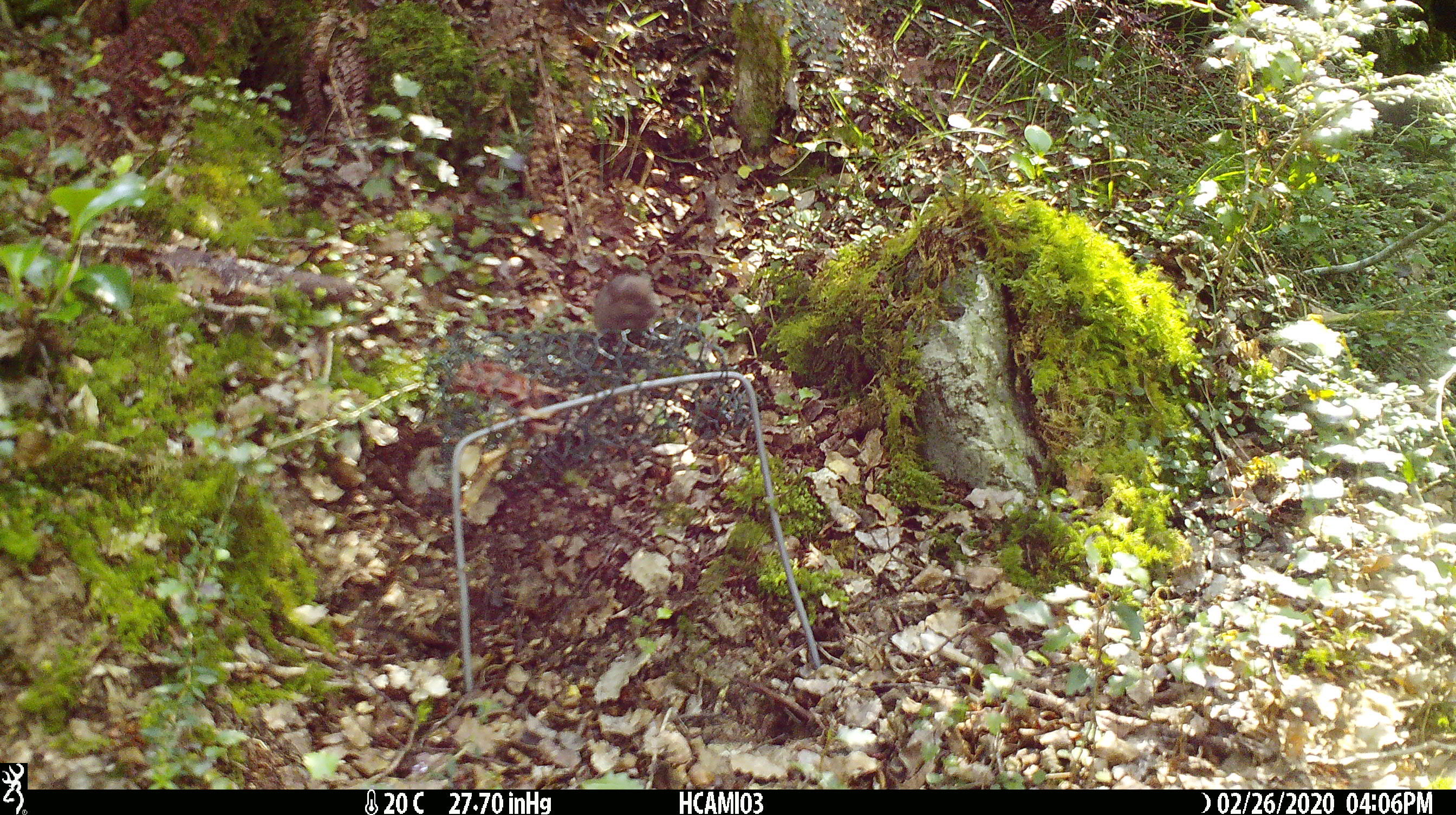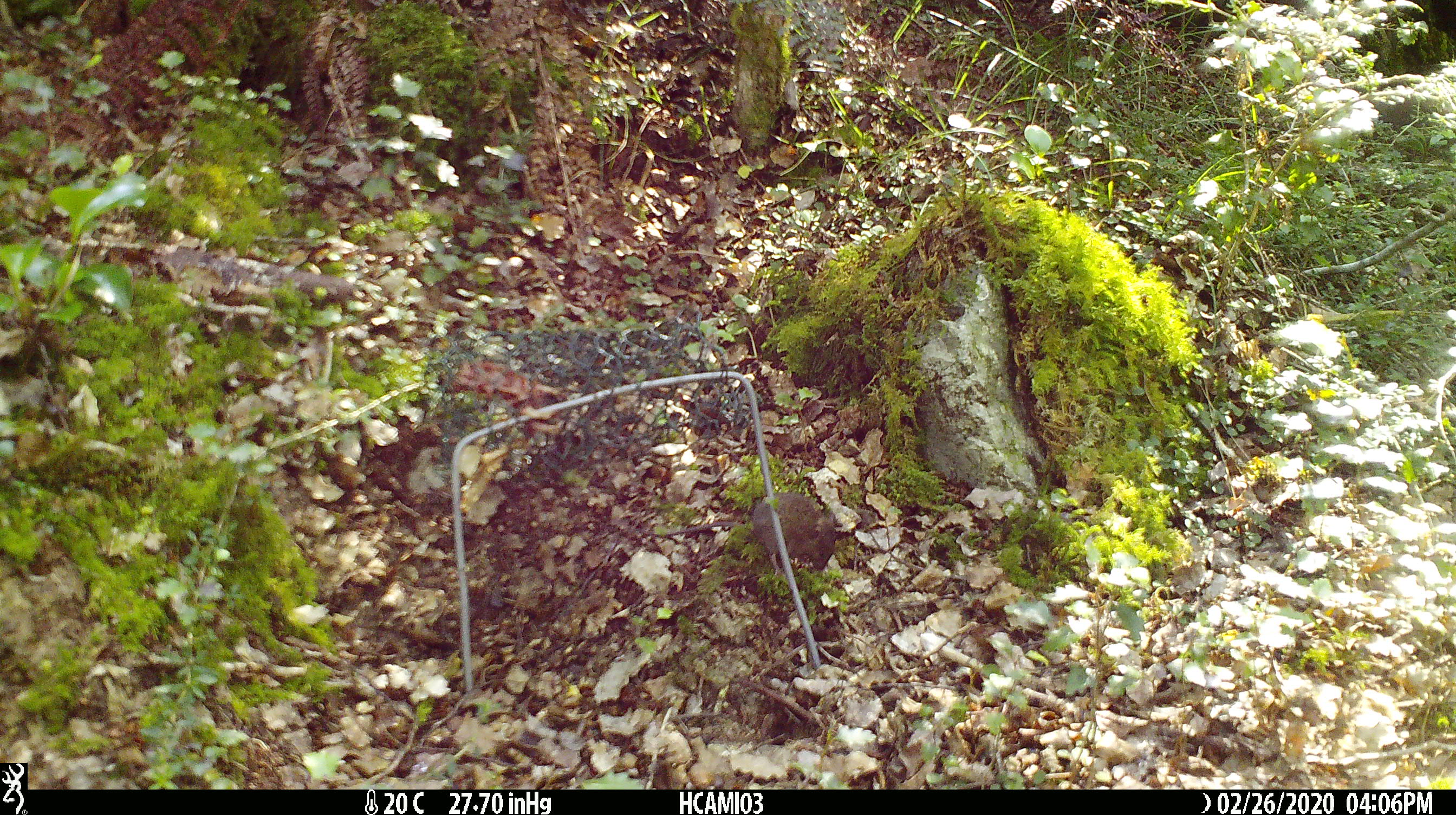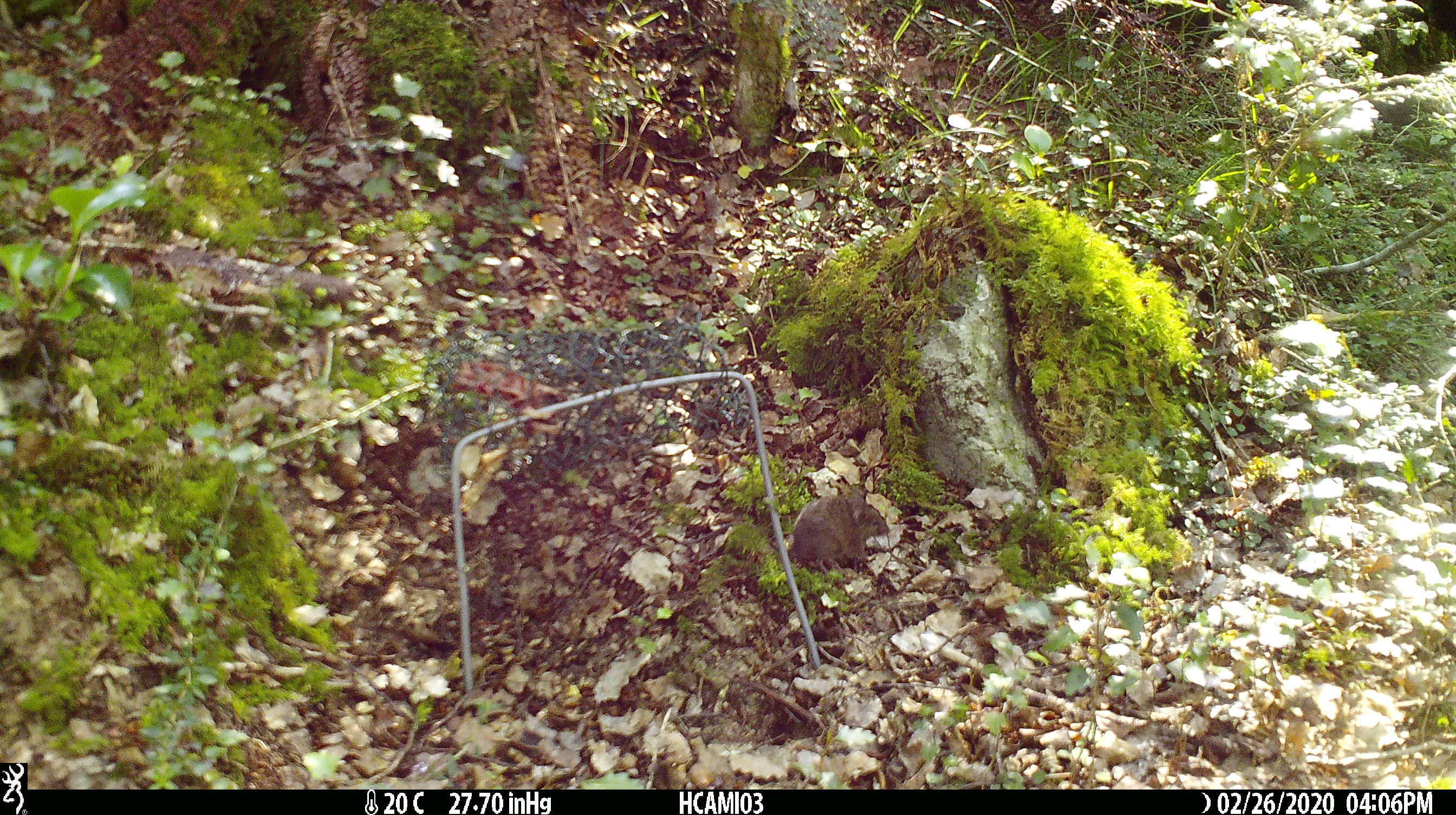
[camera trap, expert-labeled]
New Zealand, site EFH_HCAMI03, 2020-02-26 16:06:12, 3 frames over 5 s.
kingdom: Animalia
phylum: Chordata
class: Mammalia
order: Rodentia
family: Muridae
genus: Mus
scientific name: Mus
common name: mouse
Mouse (Mus).